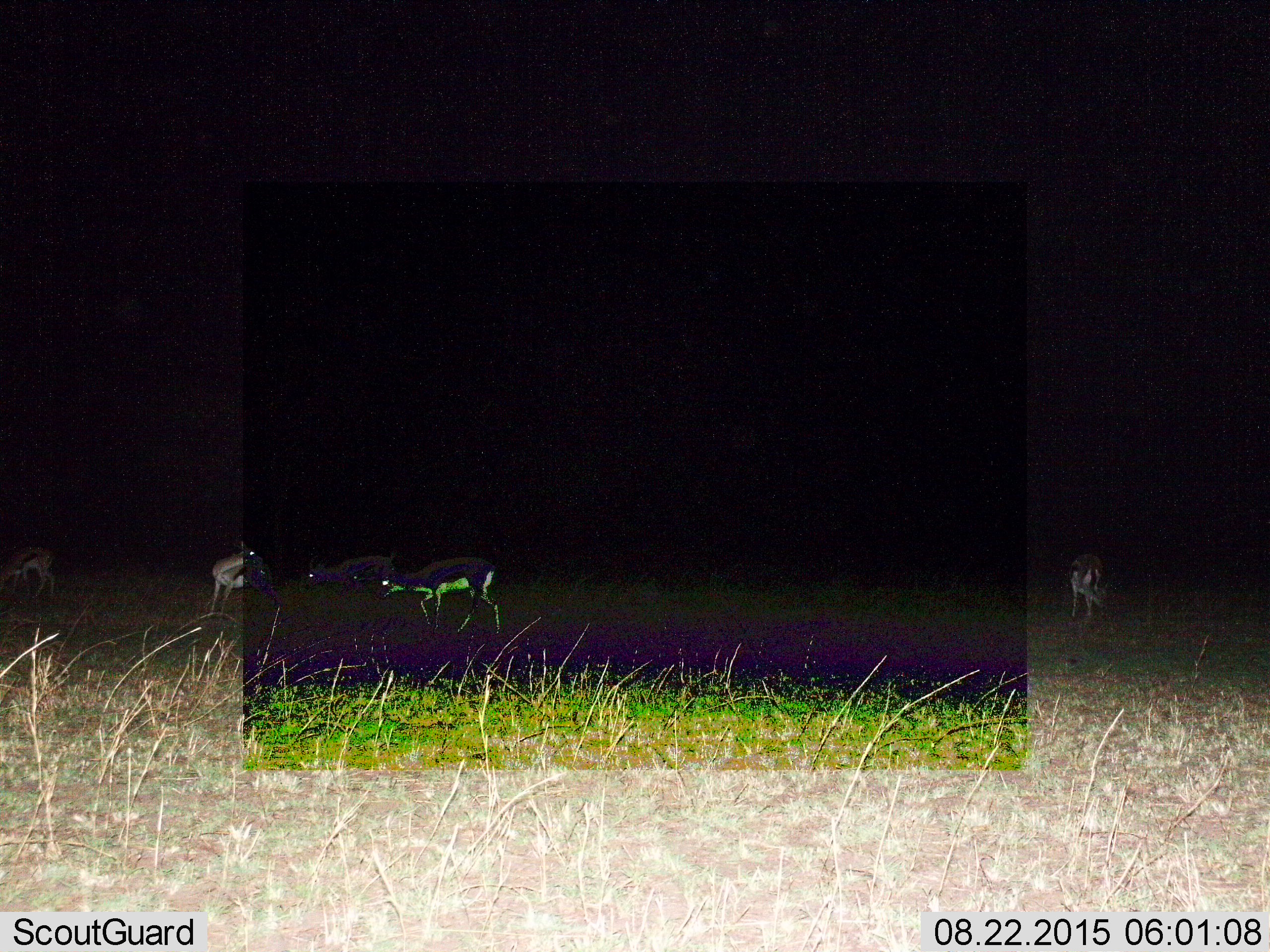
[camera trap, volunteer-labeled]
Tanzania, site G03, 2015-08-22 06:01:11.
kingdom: Animalia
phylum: Chordata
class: Mammalia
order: Artiodactyla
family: Bovidae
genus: Eudorcas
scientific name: Eudorcas thomsonii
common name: thomson's gazelle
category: gazellethomsons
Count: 5.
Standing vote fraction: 87%.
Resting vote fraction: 0%.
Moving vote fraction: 40%.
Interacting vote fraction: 0%.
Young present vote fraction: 7%.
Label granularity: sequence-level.